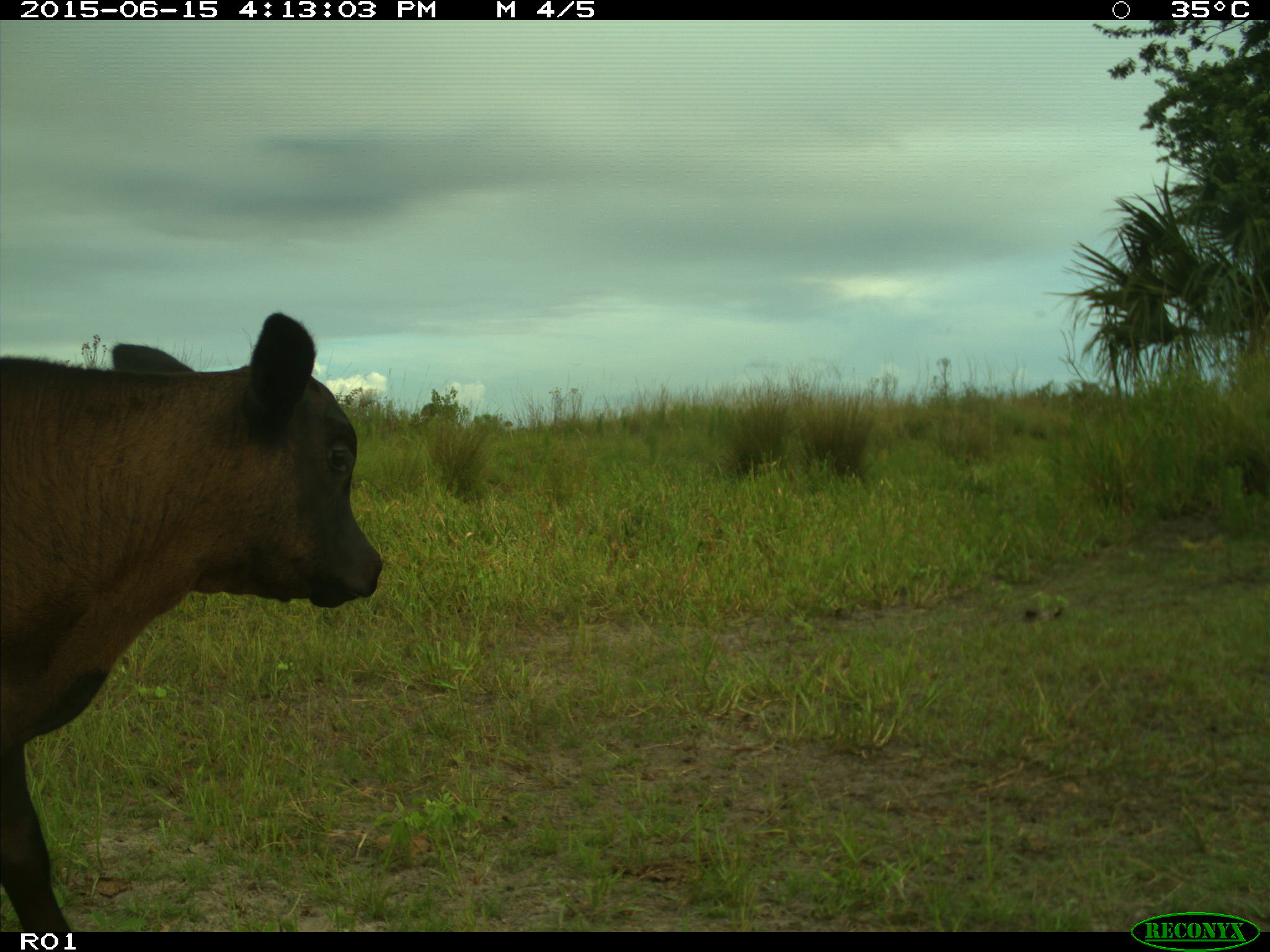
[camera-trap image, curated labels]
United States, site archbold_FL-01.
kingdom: Animalia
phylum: Chordata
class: Mammalia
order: Artiodactyla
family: Bovidae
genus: Bos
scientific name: Bos taurus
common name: domestic cow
Bos taurus (domestic cow).